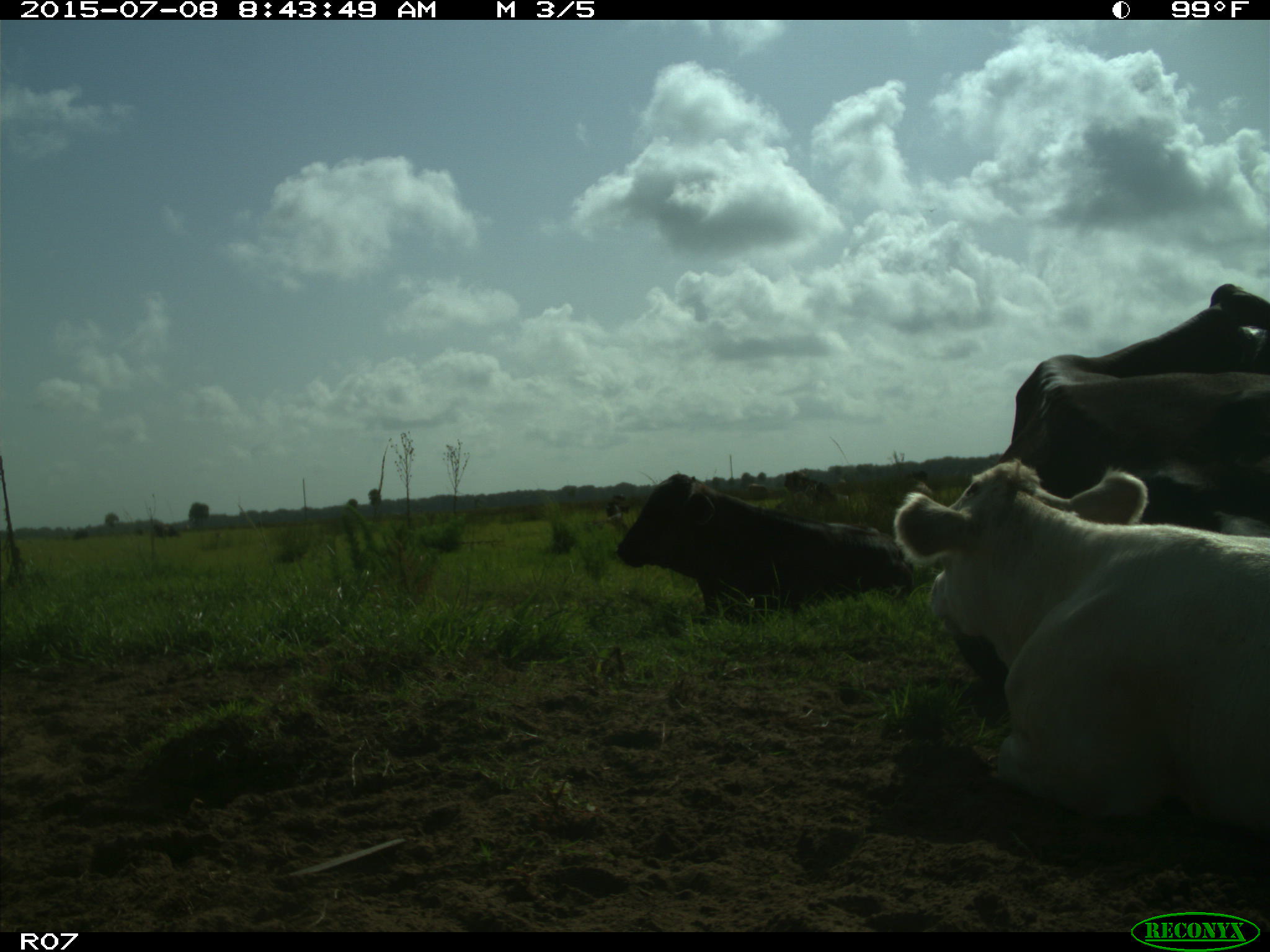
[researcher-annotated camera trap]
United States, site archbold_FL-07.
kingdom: Animalia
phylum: Chordata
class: Mammalia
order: Artiodactyla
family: Bovidae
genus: Bos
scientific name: Bos taurus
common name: domestic cow